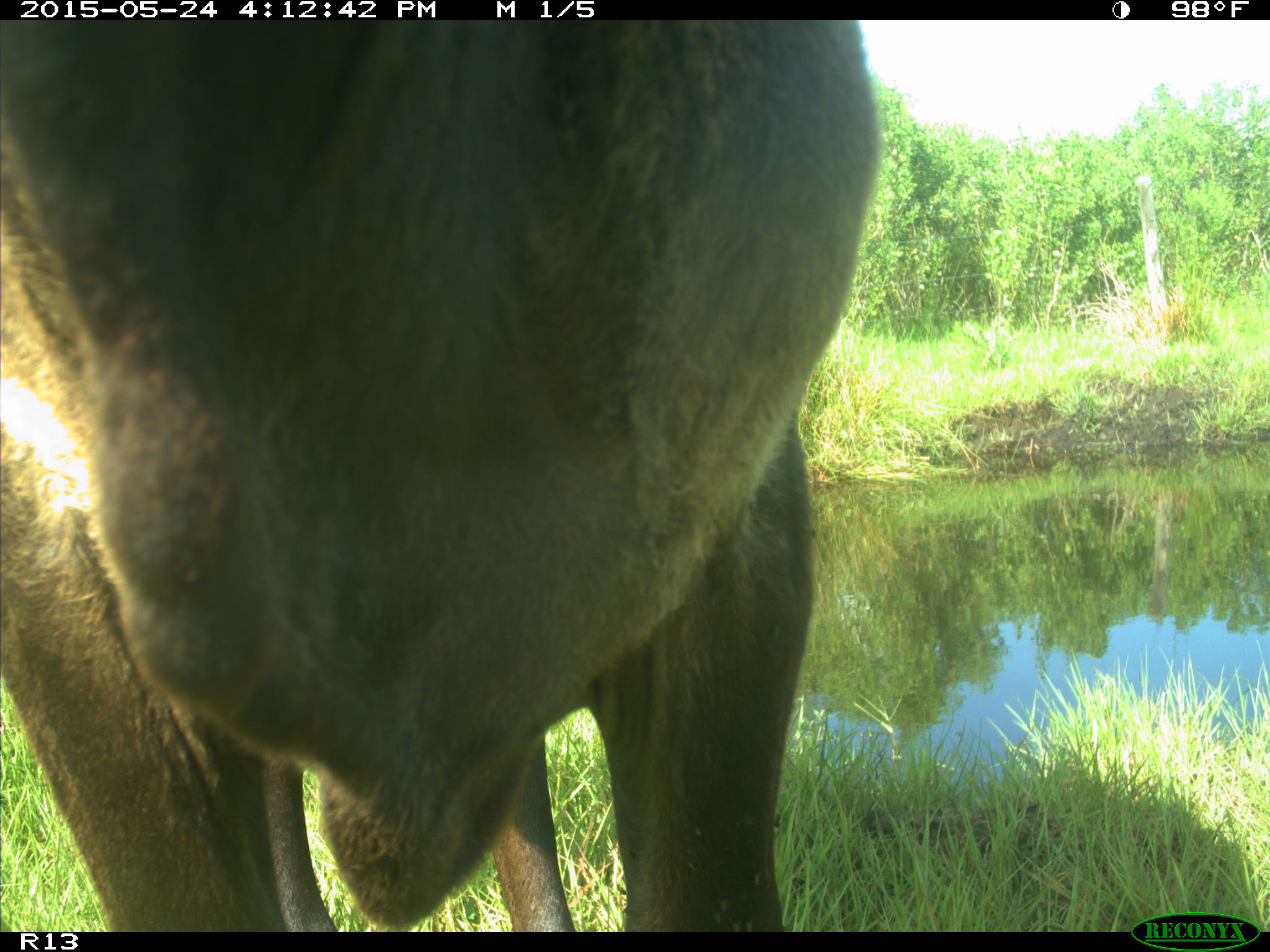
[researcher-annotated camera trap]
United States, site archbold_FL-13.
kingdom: Animalia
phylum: Chordata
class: Mammalia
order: Artiodactyla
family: Bovidae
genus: Bos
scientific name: Bos taurus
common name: domestic cow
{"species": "Bos taurus (domestic cow)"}